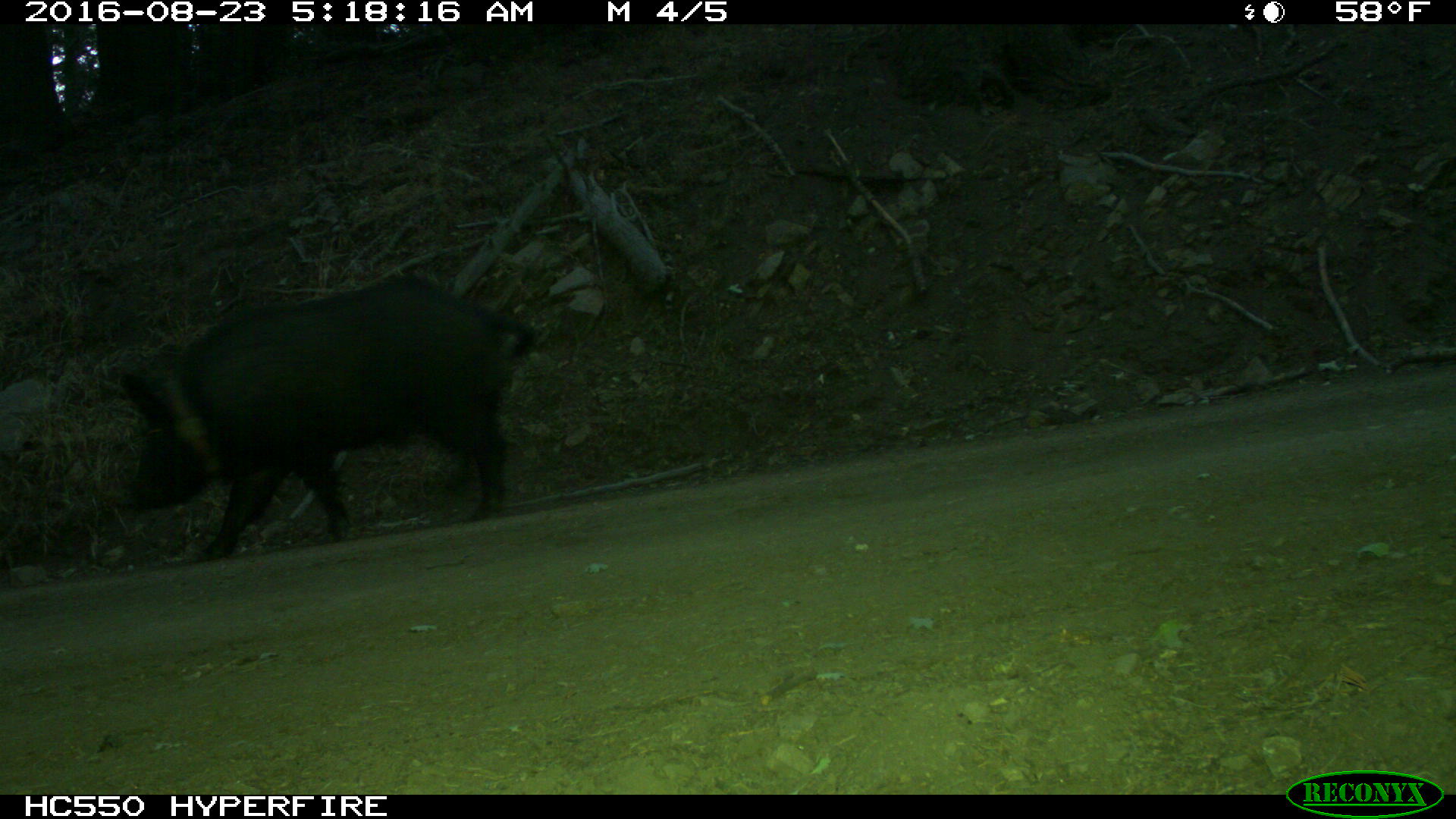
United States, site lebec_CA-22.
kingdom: Animalia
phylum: Chordata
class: Mammalia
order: Artiodactyla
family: Suidae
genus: Sus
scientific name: Sus scrofa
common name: wild boar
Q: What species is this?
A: Sus scrofa (wild boar).